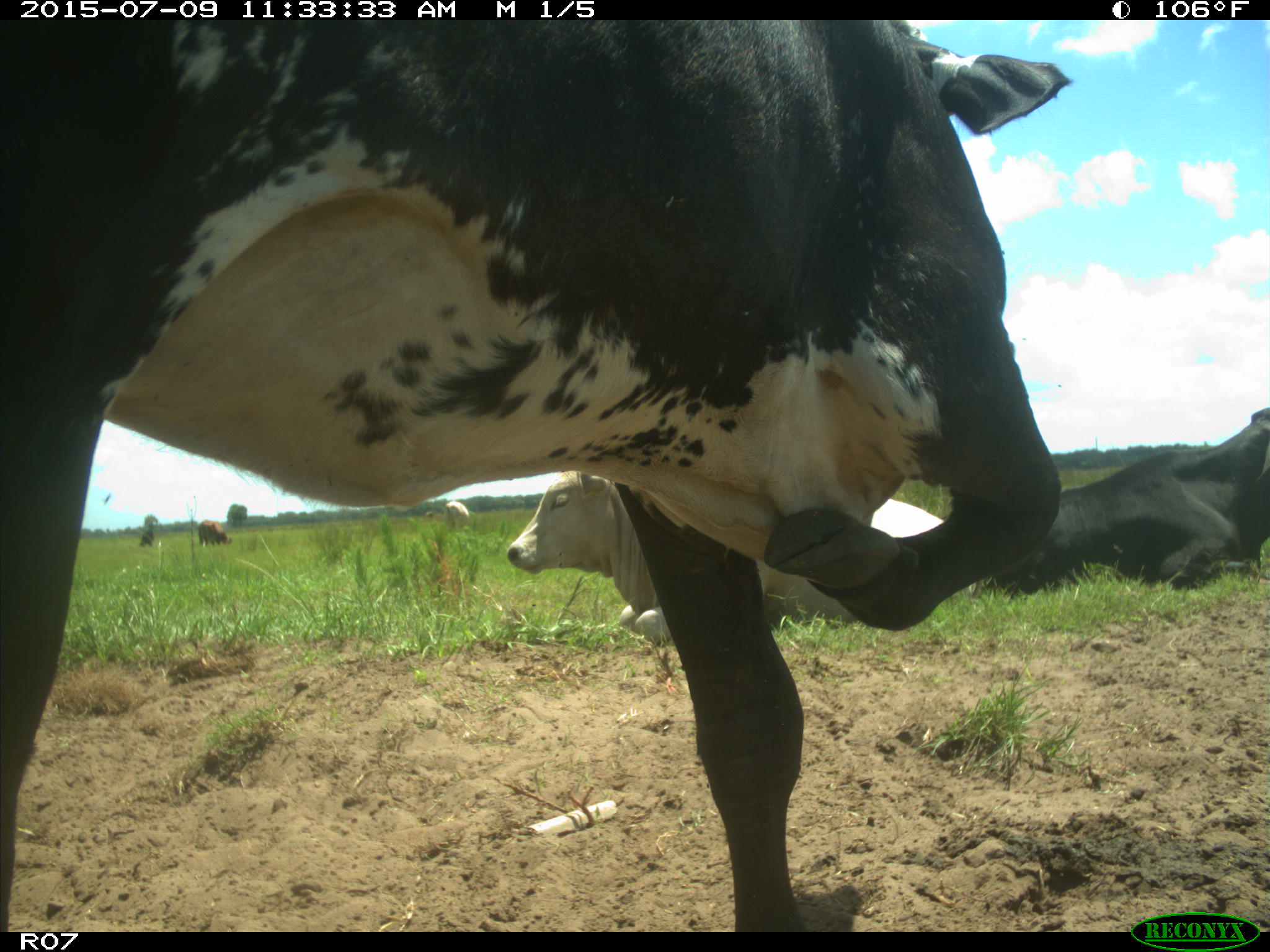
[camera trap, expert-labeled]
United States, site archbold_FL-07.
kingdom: Animalia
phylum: Chordata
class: Mammalia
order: Artiodactyla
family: Bovidae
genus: Bos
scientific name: Bos taurus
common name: domestic cow